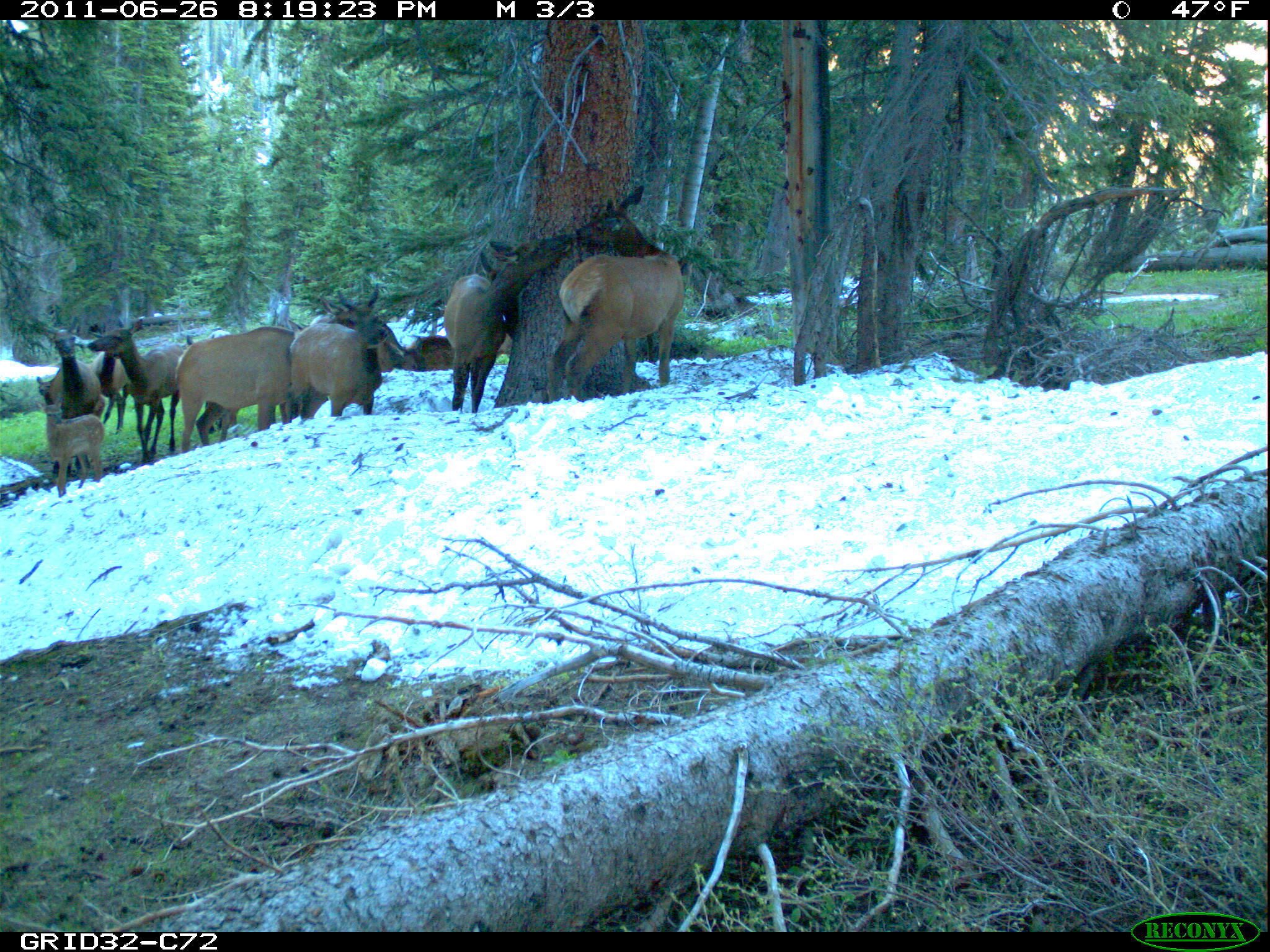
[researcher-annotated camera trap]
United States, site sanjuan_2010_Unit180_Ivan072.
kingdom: Animalia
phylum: Chordata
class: Mammalia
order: Artiodactyla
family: Cervidae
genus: Cervus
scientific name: Cervus elaphus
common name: red deer